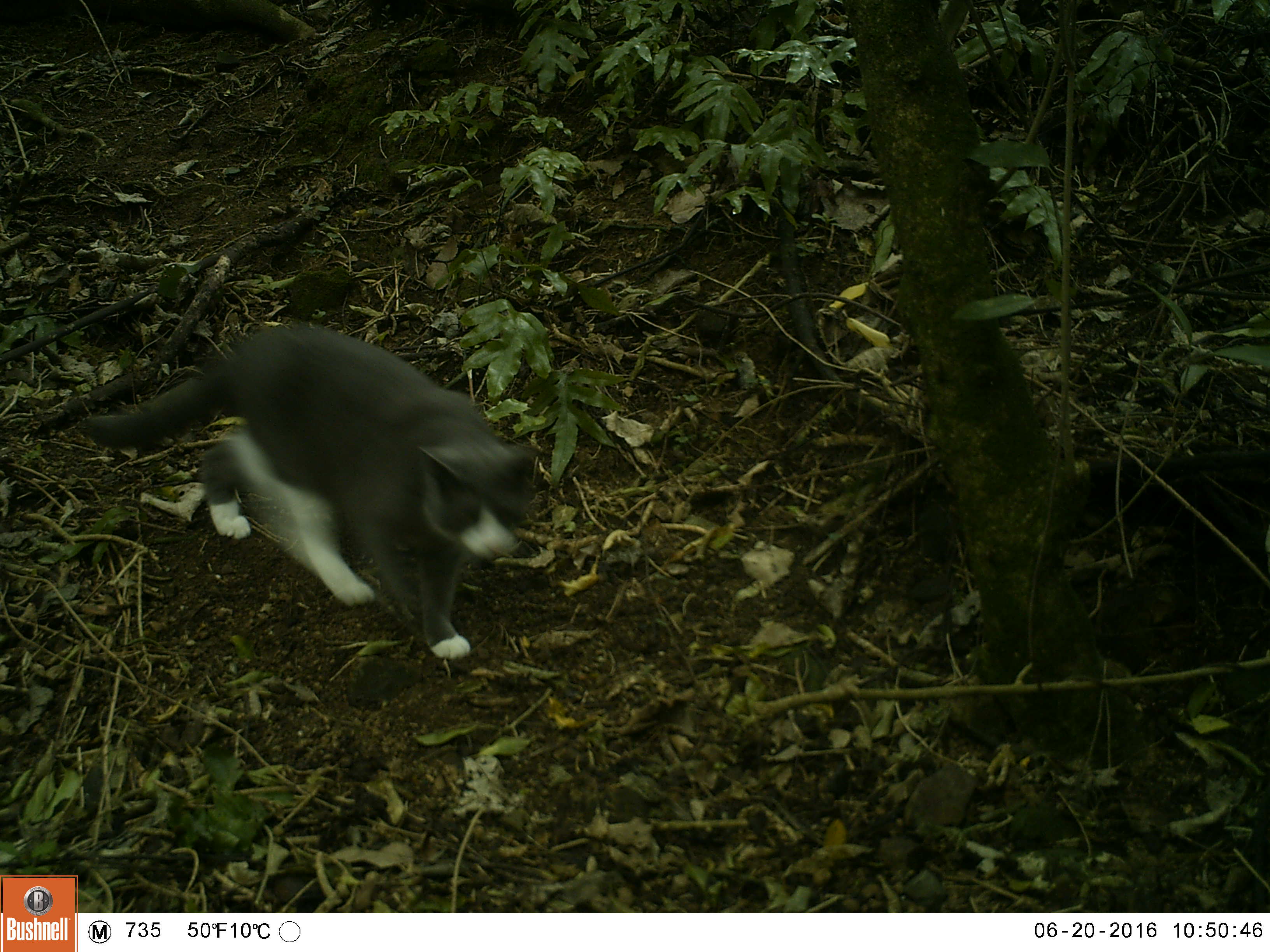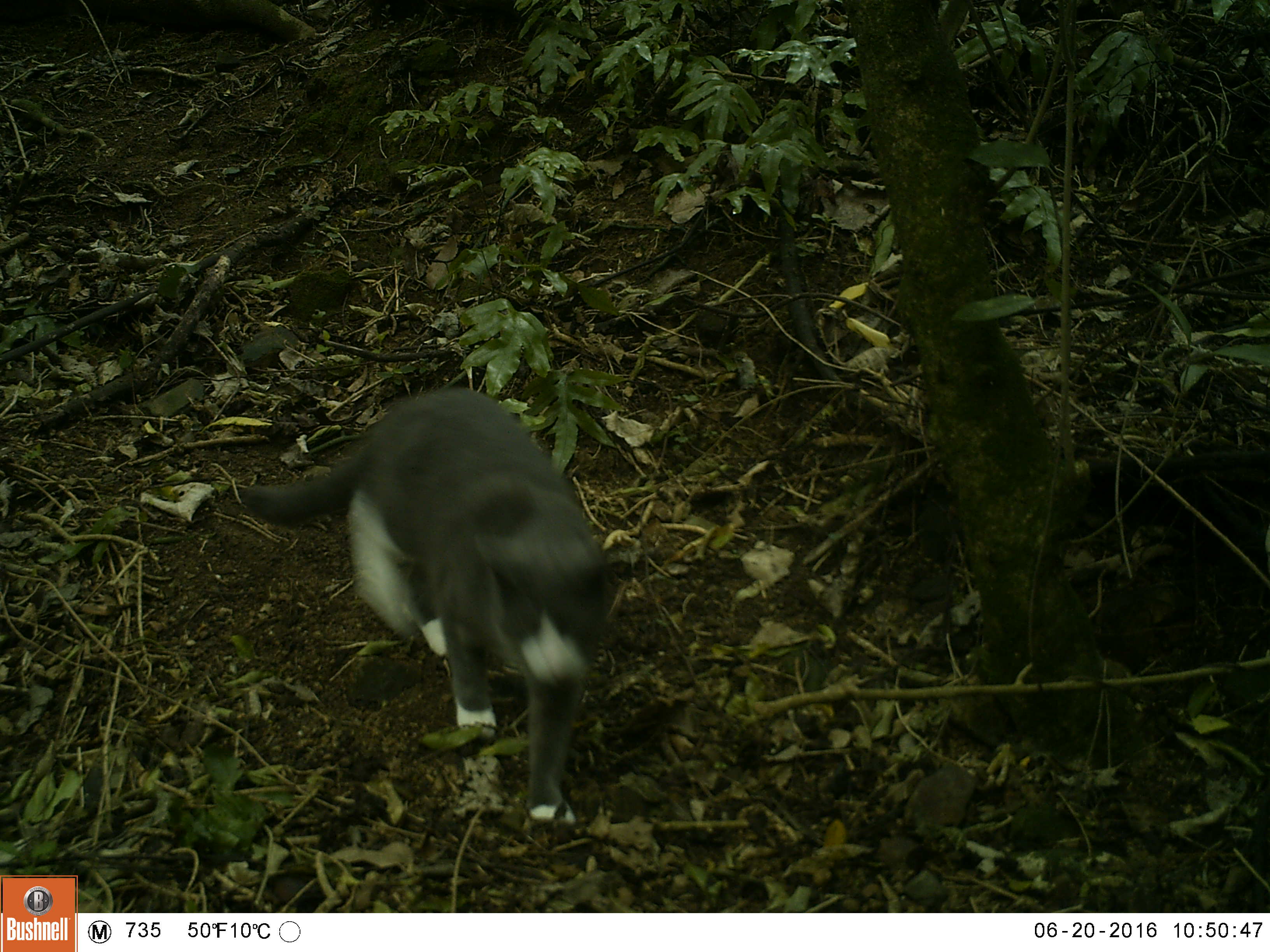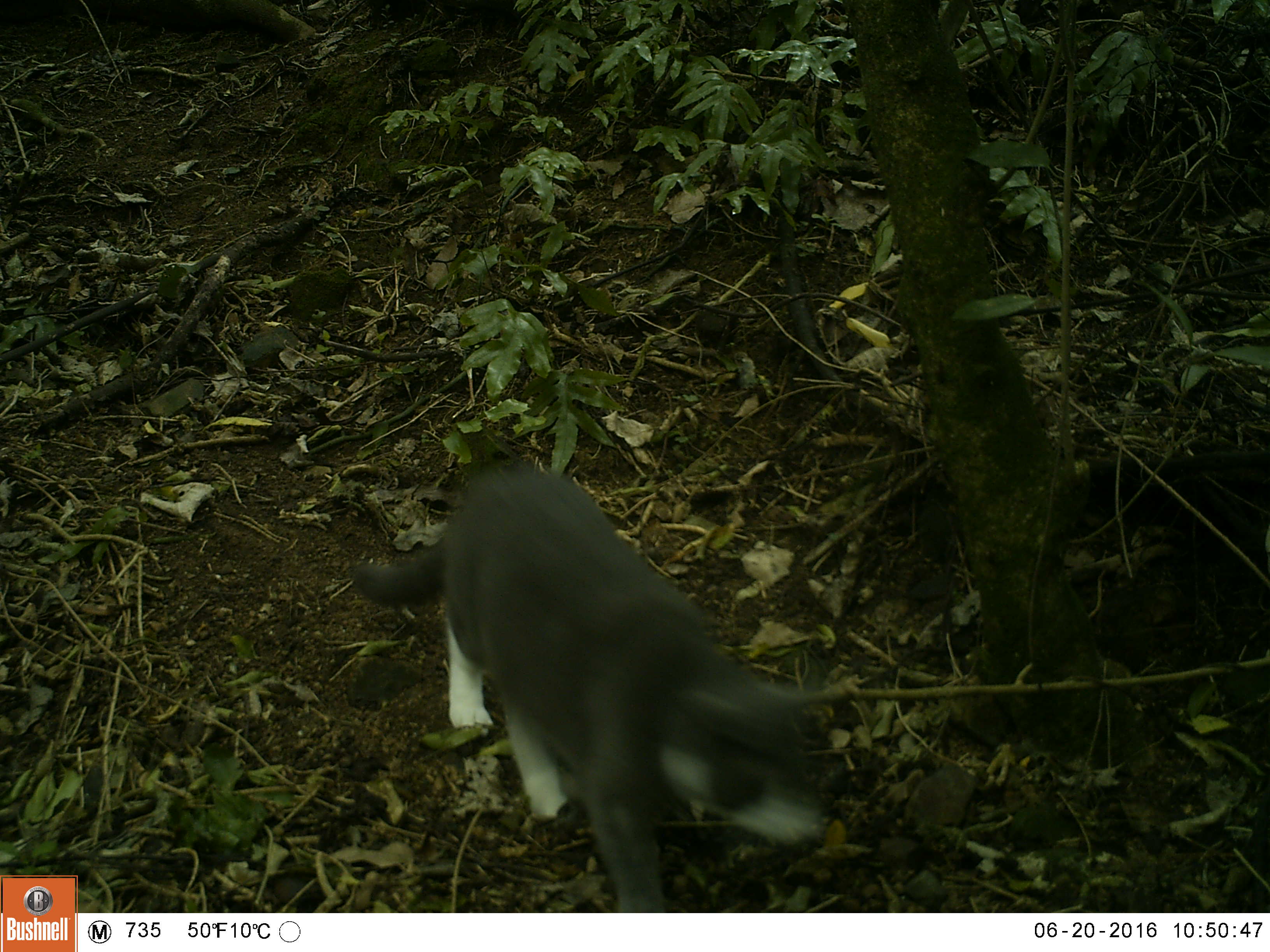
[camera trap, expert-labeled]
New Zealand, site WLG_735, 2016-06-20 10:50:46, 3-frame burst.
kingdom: Animalia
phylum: Chordata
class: Mammalia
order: Carnivora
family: Felidae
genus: Felis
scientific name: Felis catus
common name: domestic cat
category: cat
Cat (domestic cat) (Felis catus).